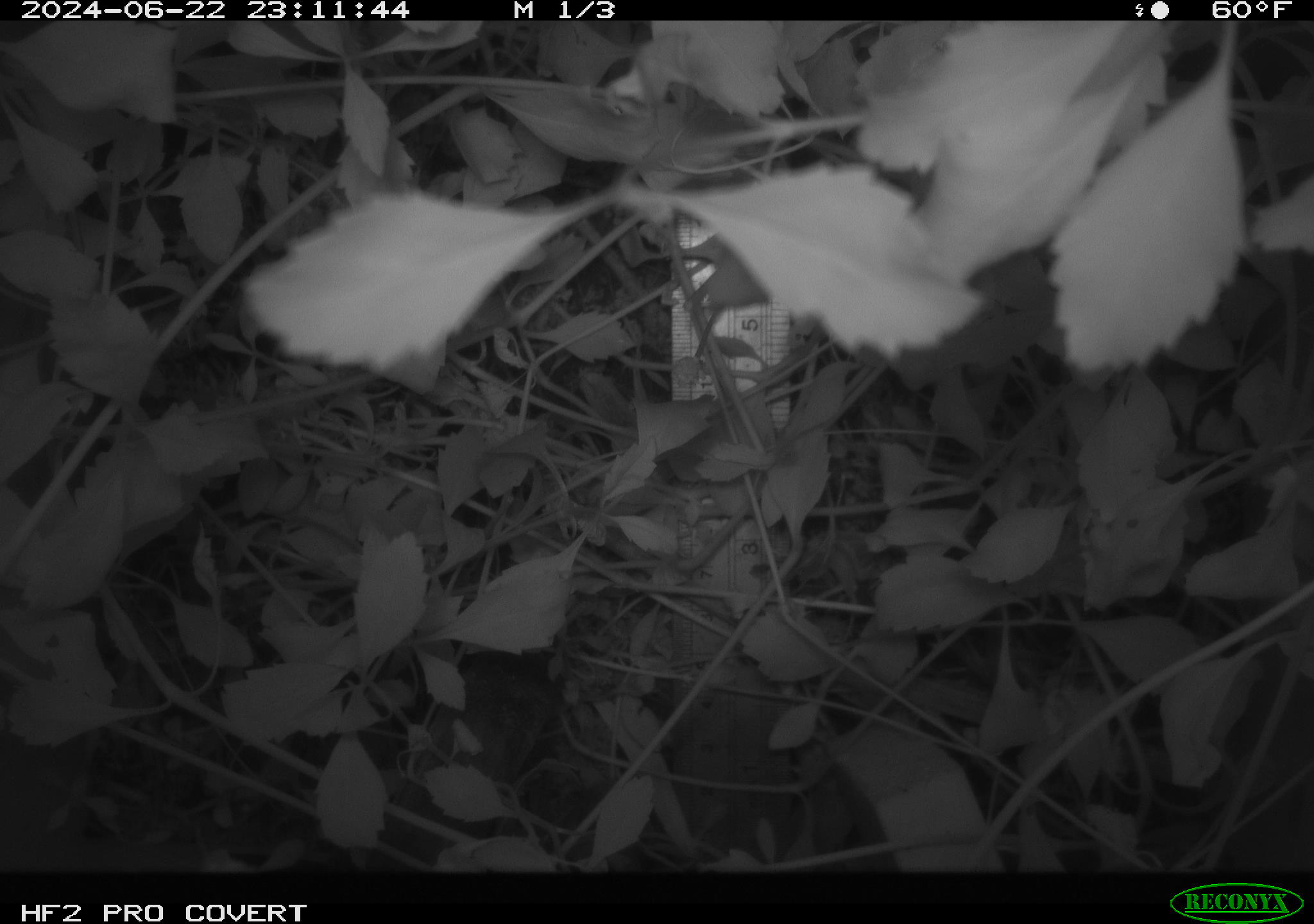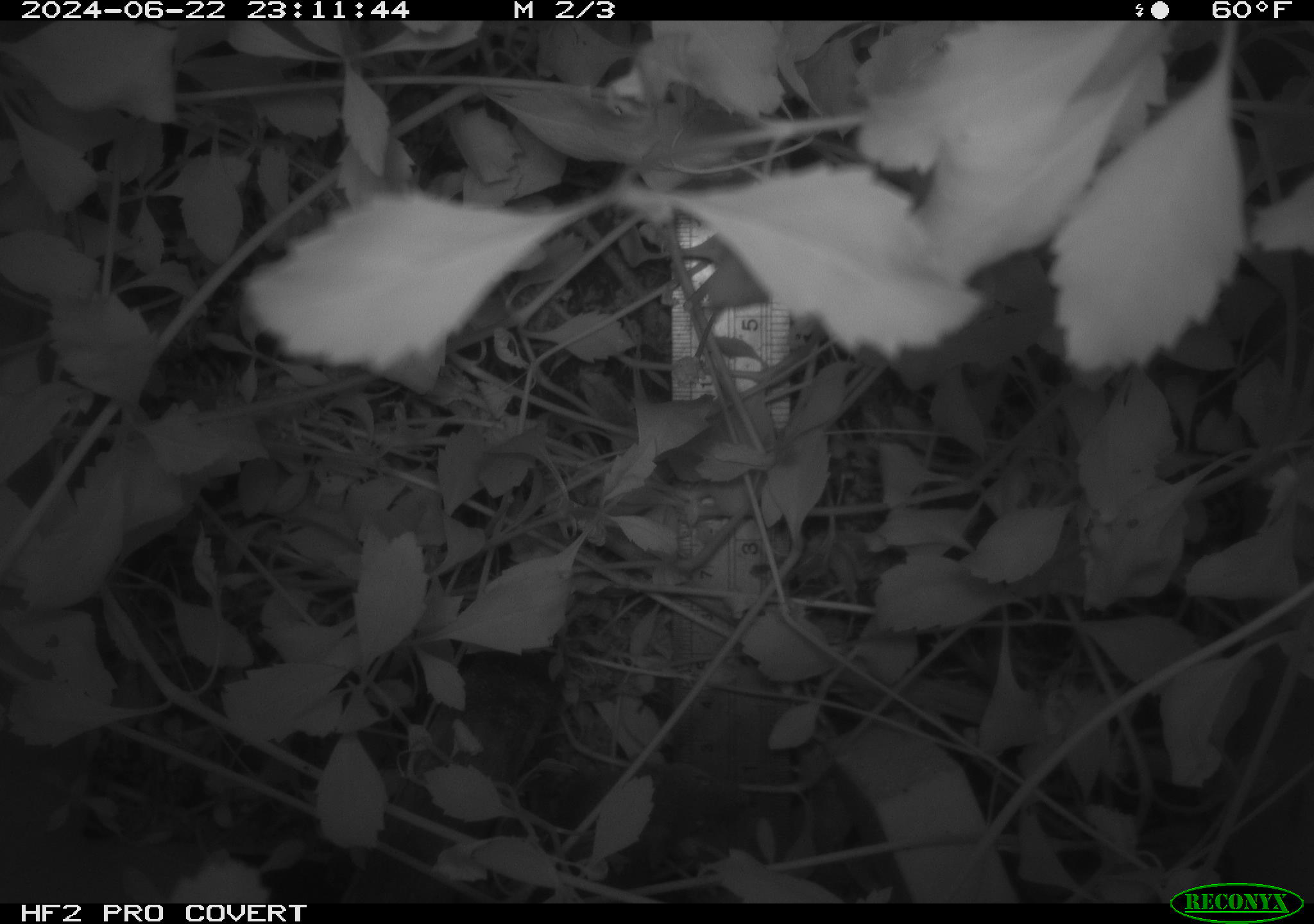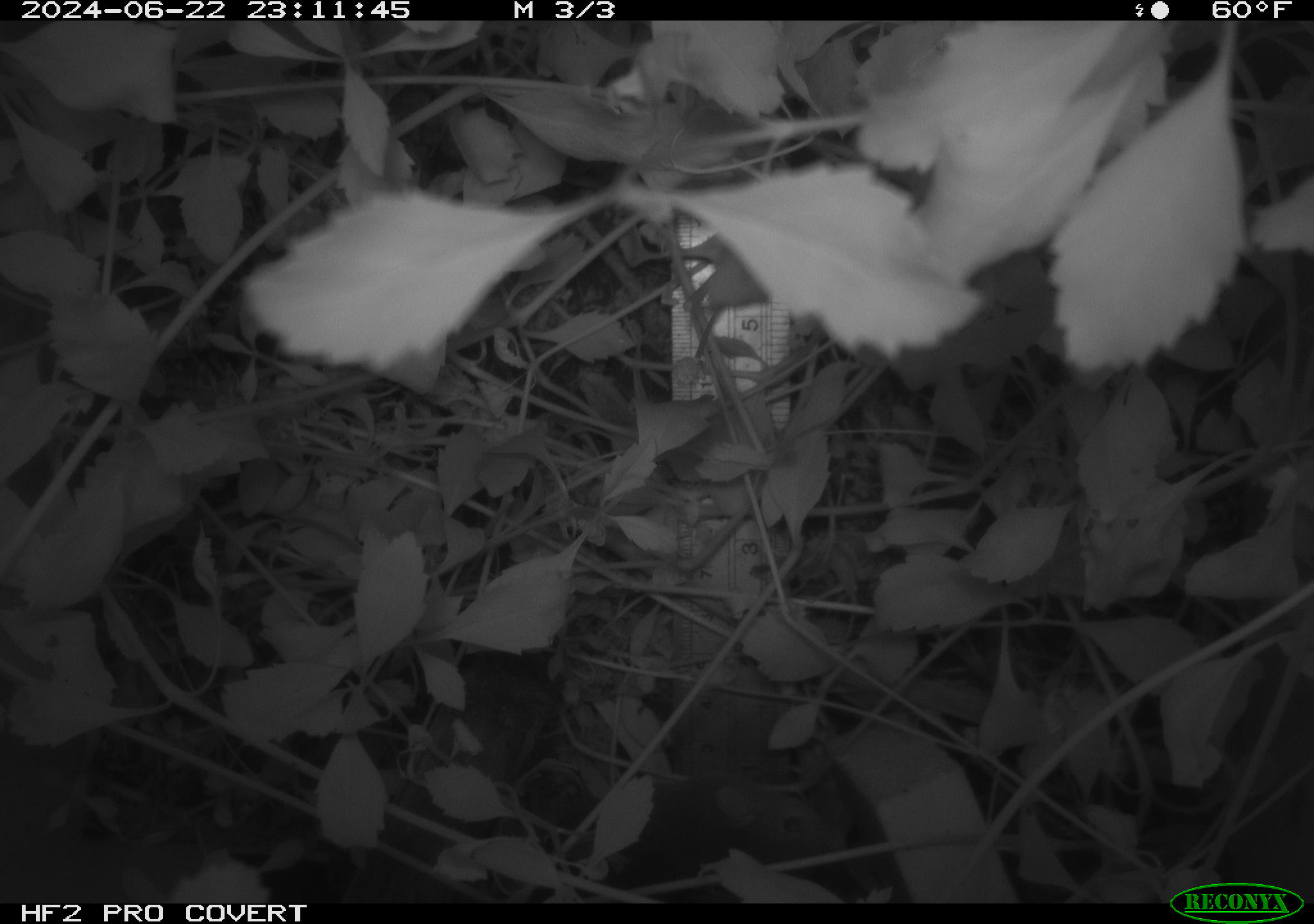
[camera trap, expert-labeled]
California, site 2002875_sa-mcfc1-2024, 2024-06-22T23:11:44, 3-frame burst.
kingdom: Animalia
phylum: Chordata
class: Mammalia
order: Rodentia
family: Cricetidae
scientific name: Arvicolinae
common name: voles, lemmings, and muskrats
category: arvicolinae subfamily